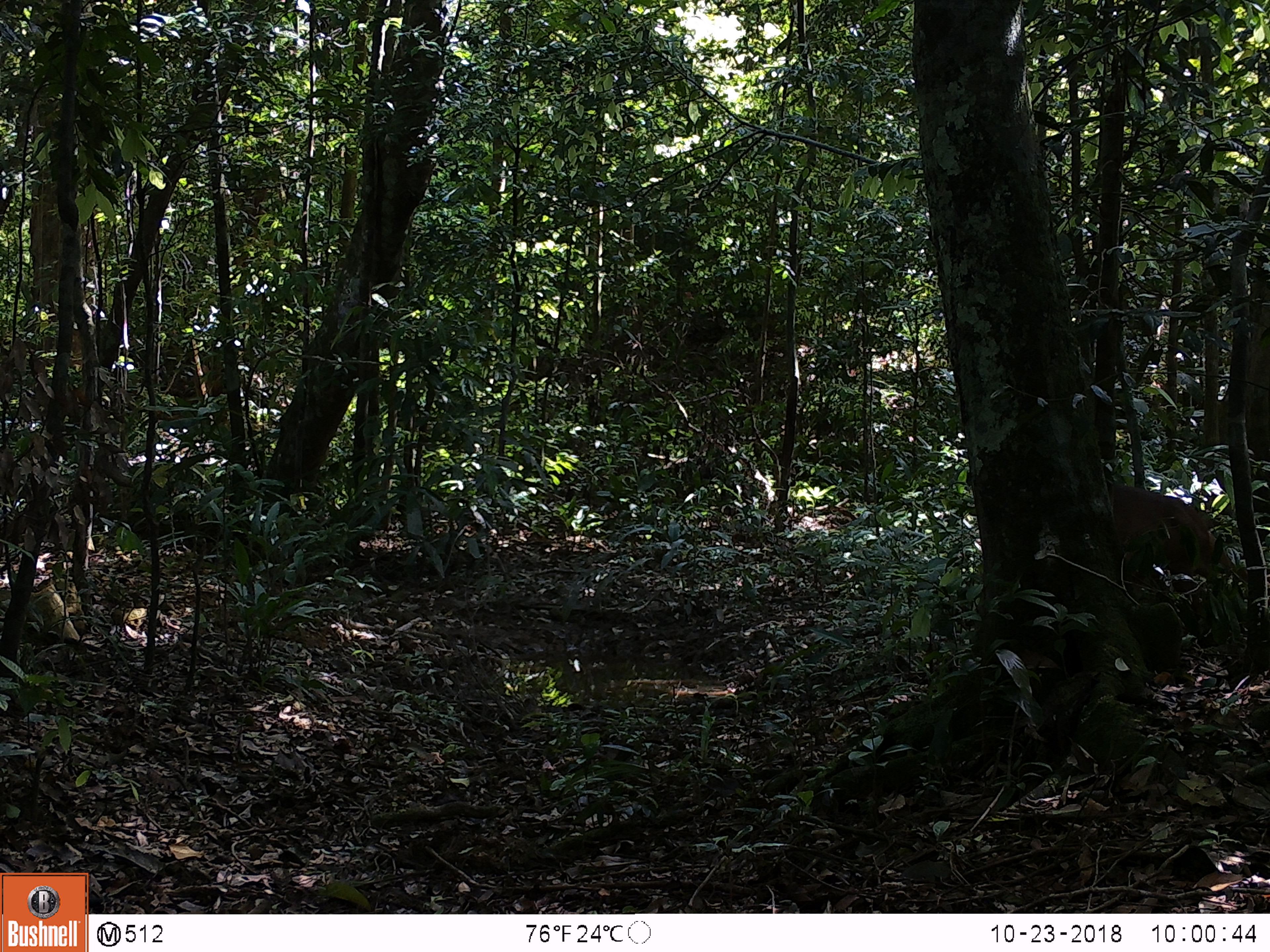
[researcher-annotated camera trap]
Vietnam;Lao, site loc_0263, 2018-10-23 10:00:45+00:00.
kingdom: Animalia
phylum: Chordata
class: Mammalia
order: Artiodactyla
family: Cervidae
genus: Muntiacus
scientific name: Muntiacus vuquangensis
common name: large-antlered muntjac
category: large antlered muntjac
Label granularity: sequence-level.